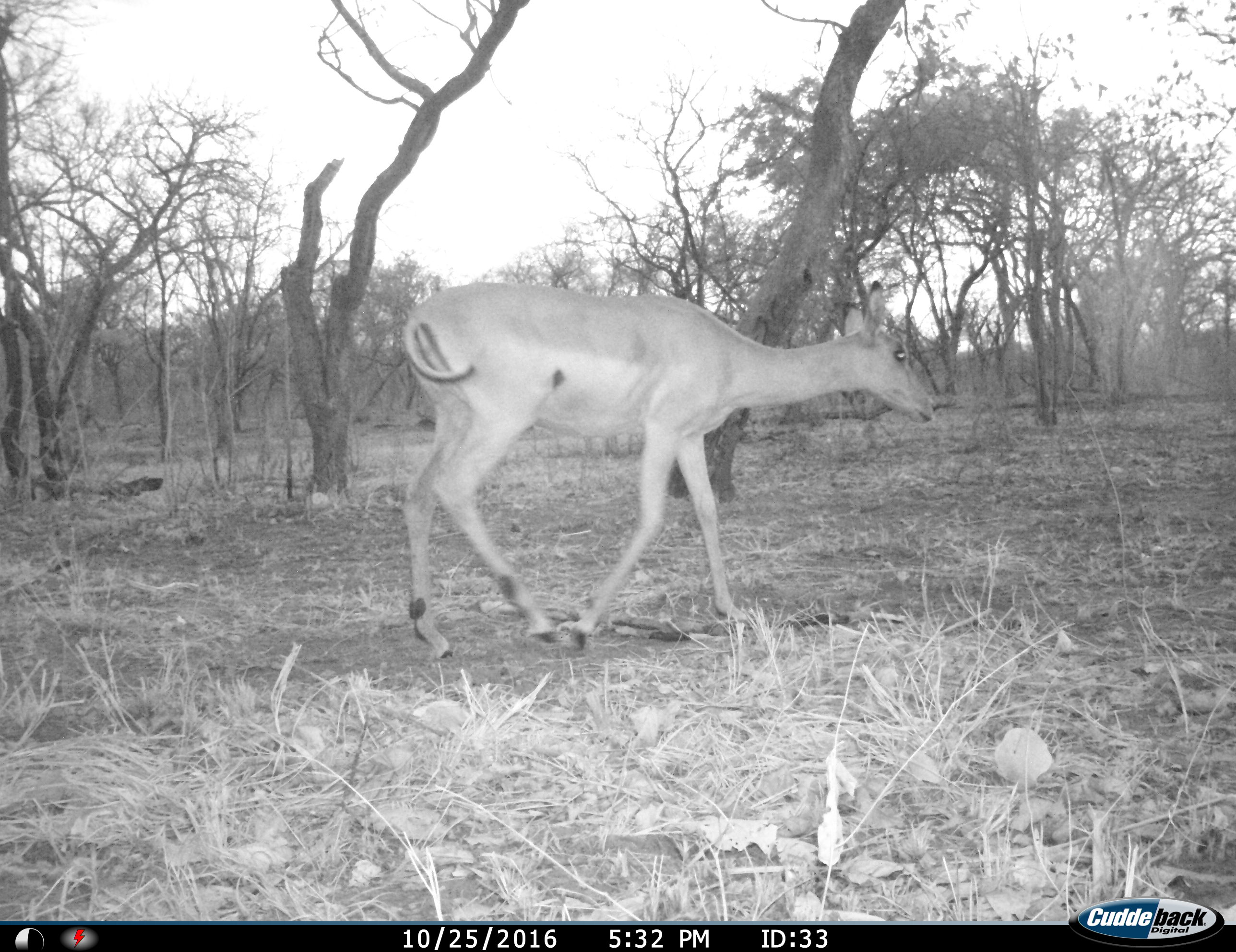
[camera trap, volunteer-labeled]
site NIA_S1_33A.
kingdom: Animalia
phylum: Chordata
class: Mammalia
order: Artiodactyla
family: Bovidae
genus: Aepyceros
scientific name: Aepyceros melampus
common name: impala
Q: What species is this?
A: Impala (Aepyceros melampus).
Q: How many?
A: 1.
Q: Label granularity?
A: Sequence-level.